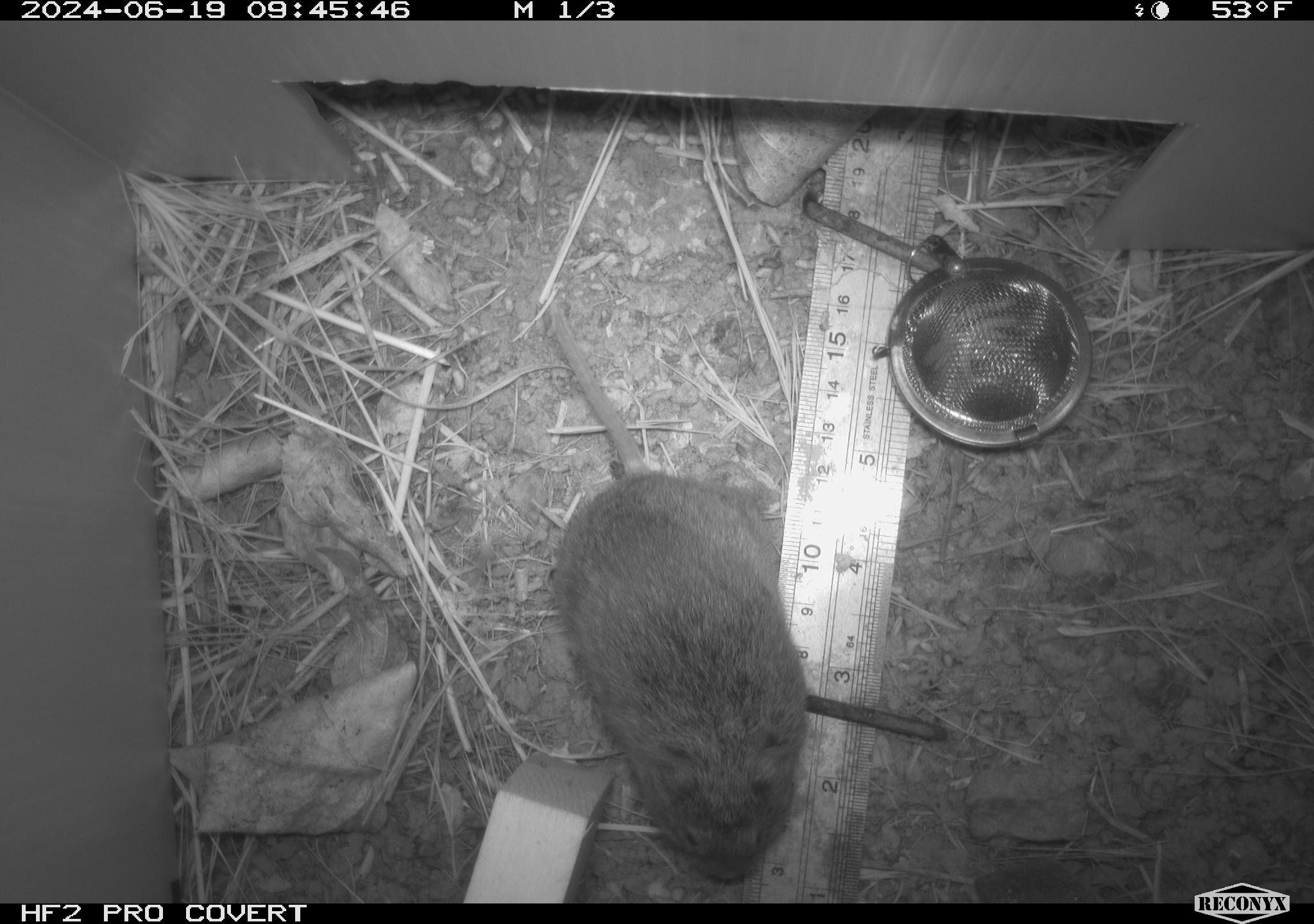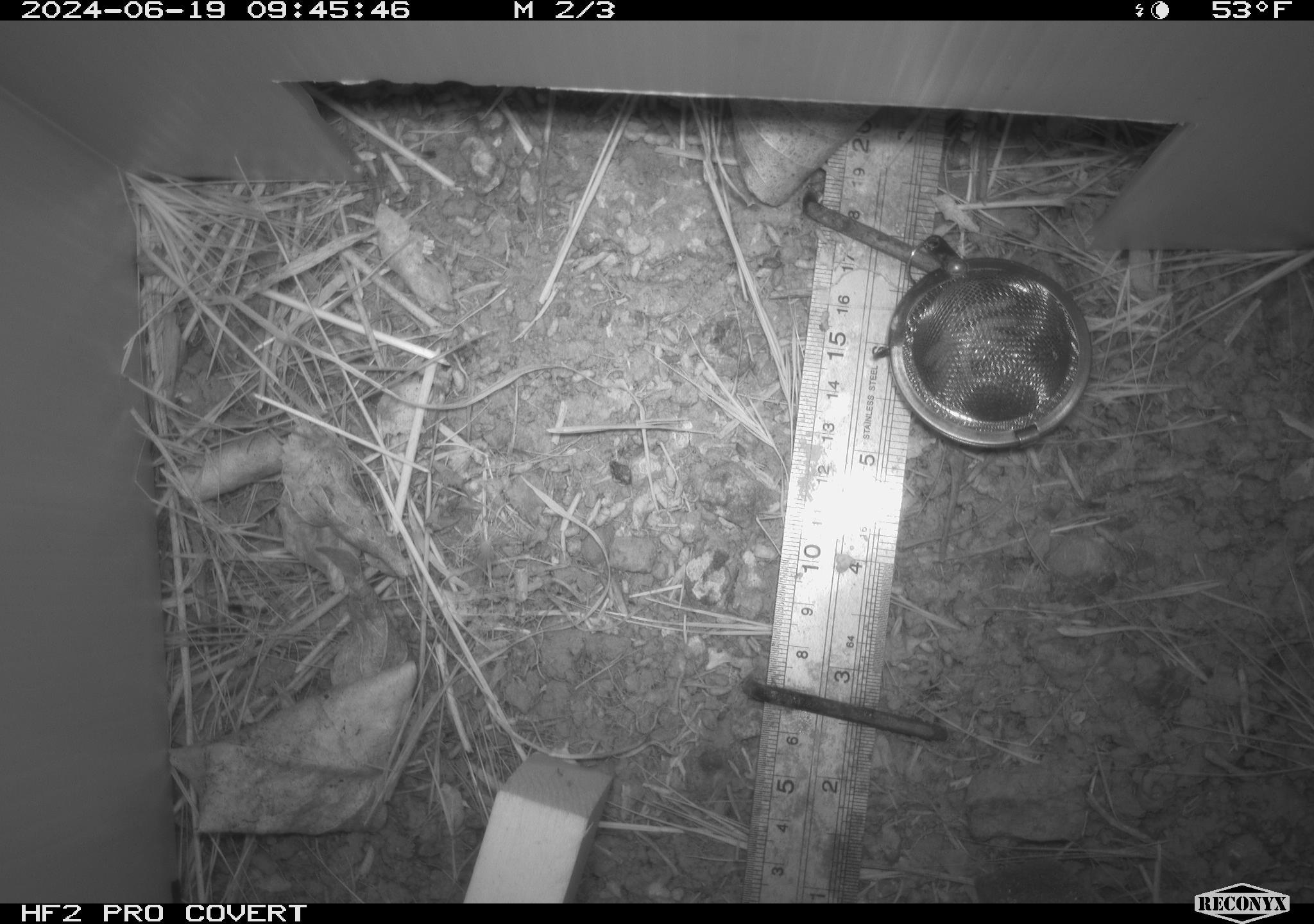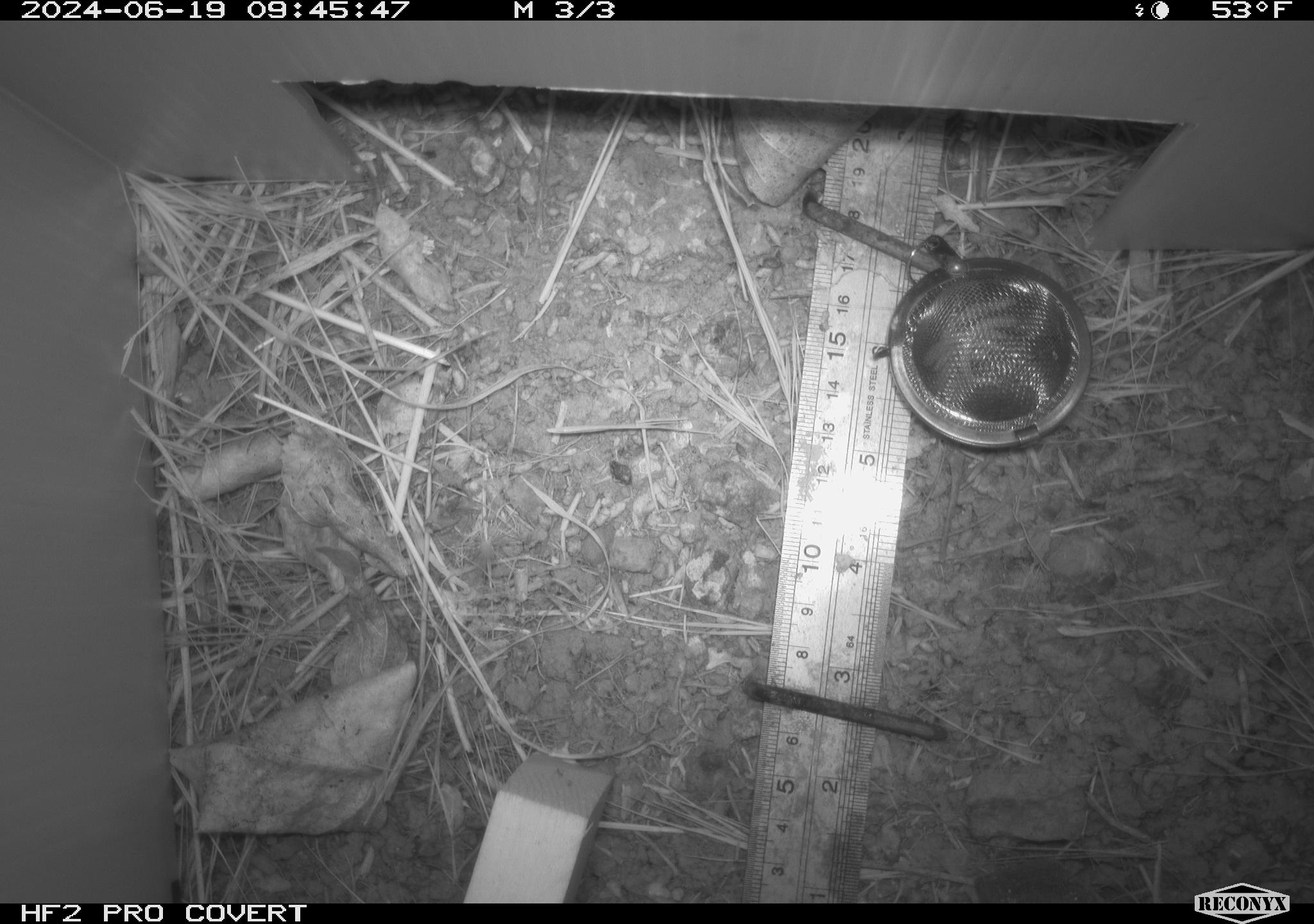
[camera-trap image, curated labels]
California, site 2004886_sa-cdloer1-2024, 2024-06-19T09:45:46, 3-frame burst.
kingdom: Animalia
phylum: Chordata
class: Mammalia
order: Rodentia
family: Cricetidae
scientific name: Arvicolinae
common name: voles, lemmings, and muskrats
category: arvicolinae subfamily